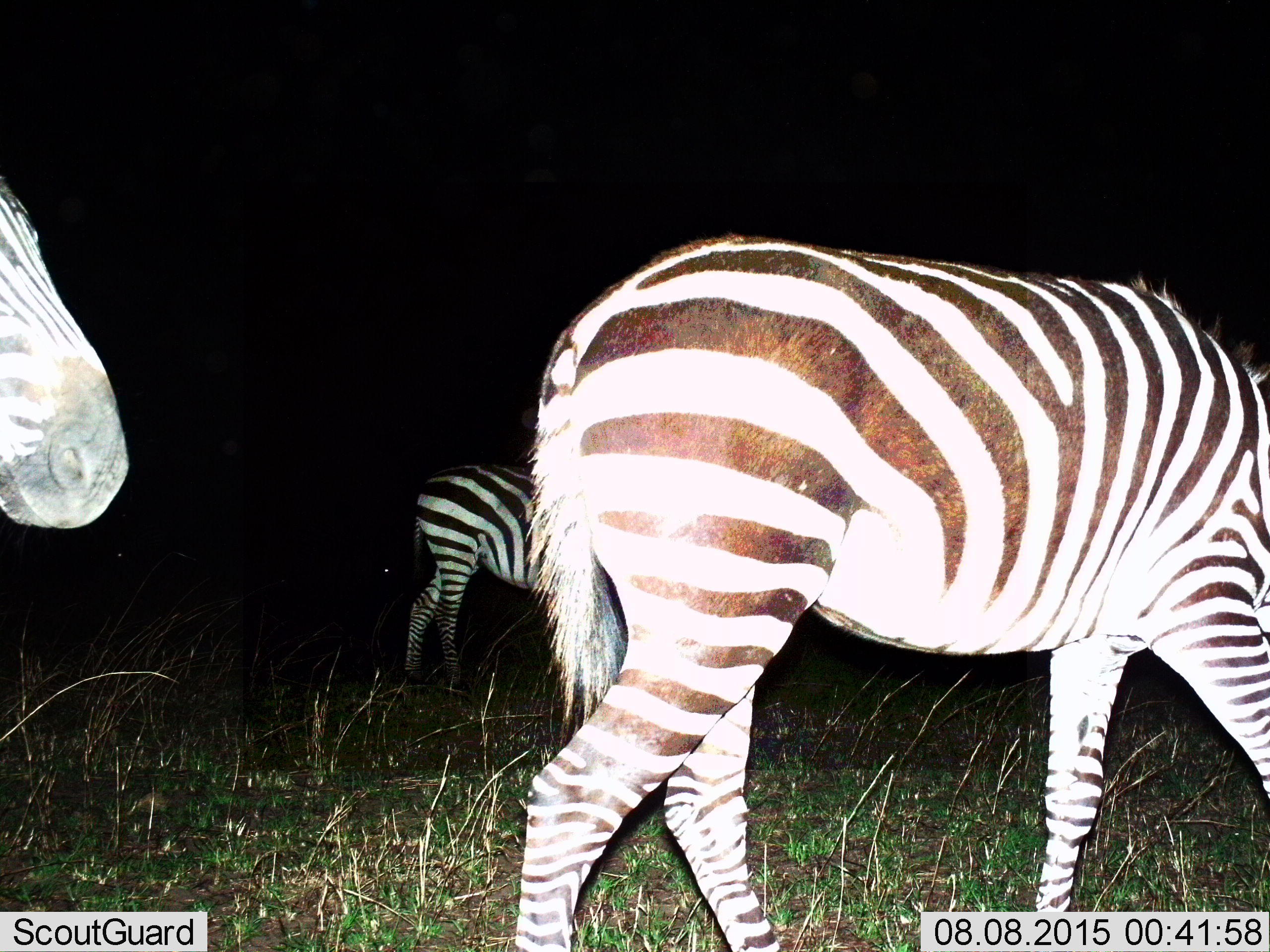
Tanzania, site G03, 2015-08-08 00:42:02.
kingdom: Animalia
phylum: Chordata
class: Mammalia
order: Perissodactyla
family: Equidae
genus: Equus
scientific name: Equus quagga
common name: plains zebra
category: zebra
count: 3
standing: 45%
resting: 0%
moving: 75%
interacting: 0%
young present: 0%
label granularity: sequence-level